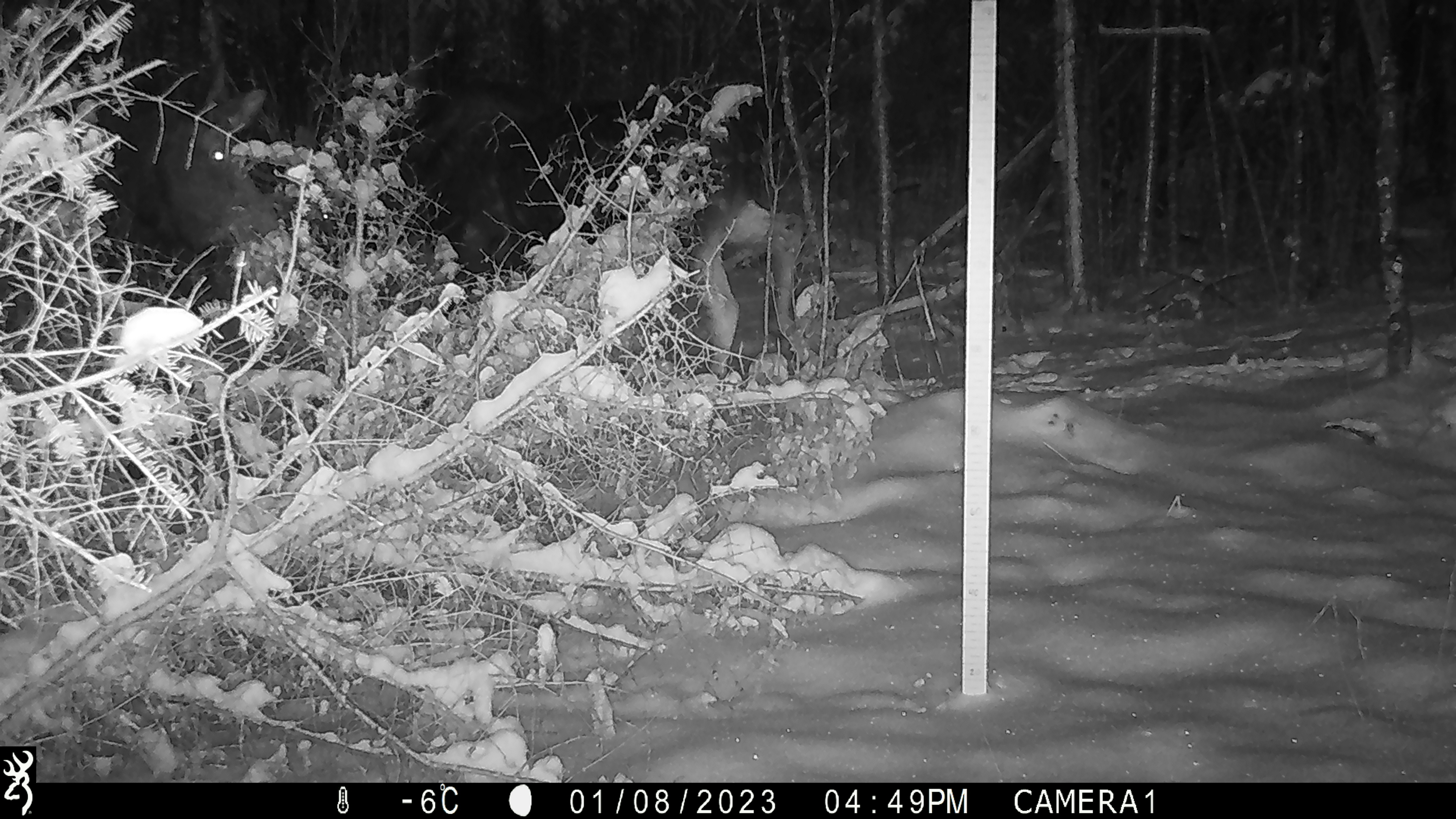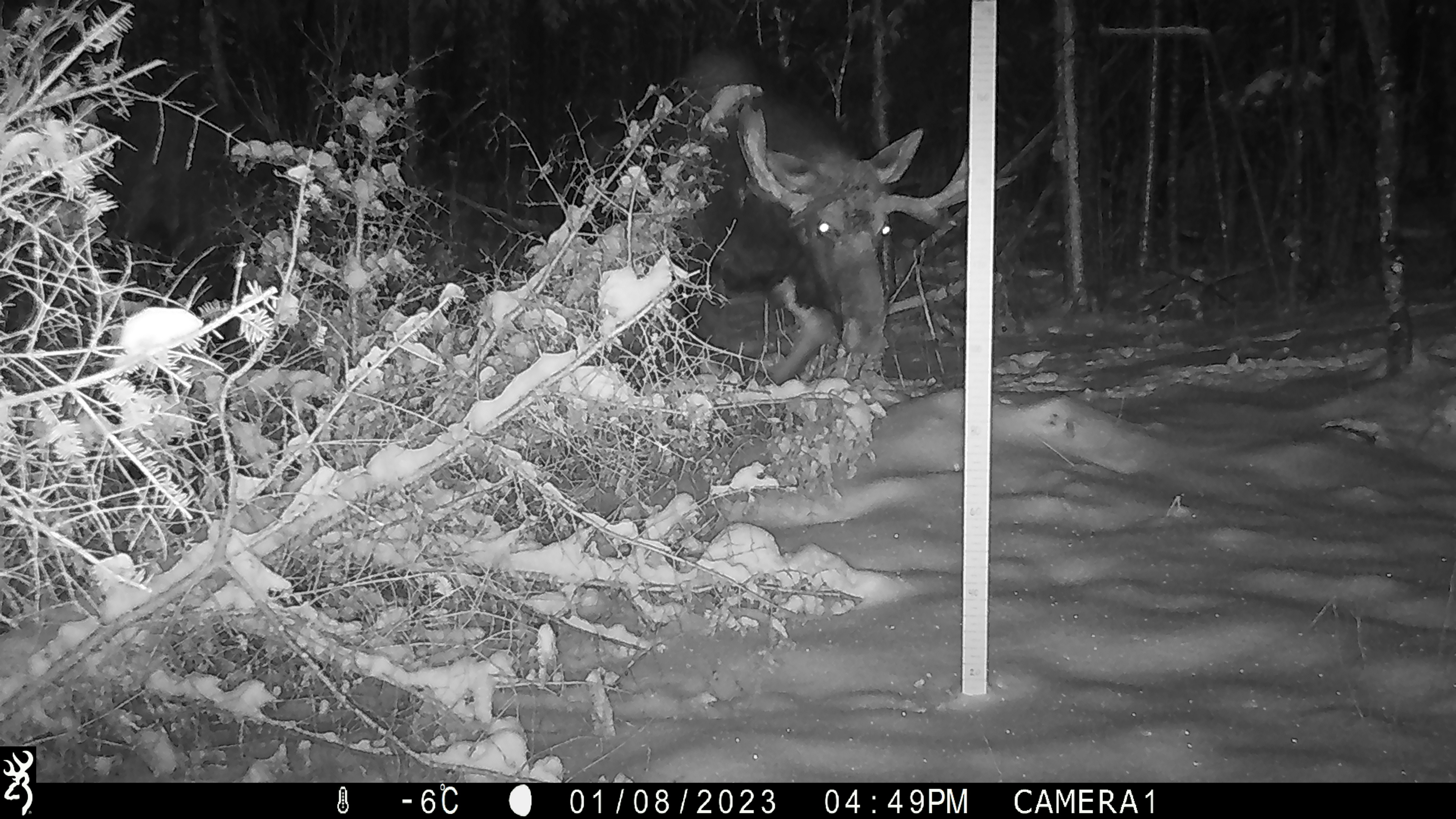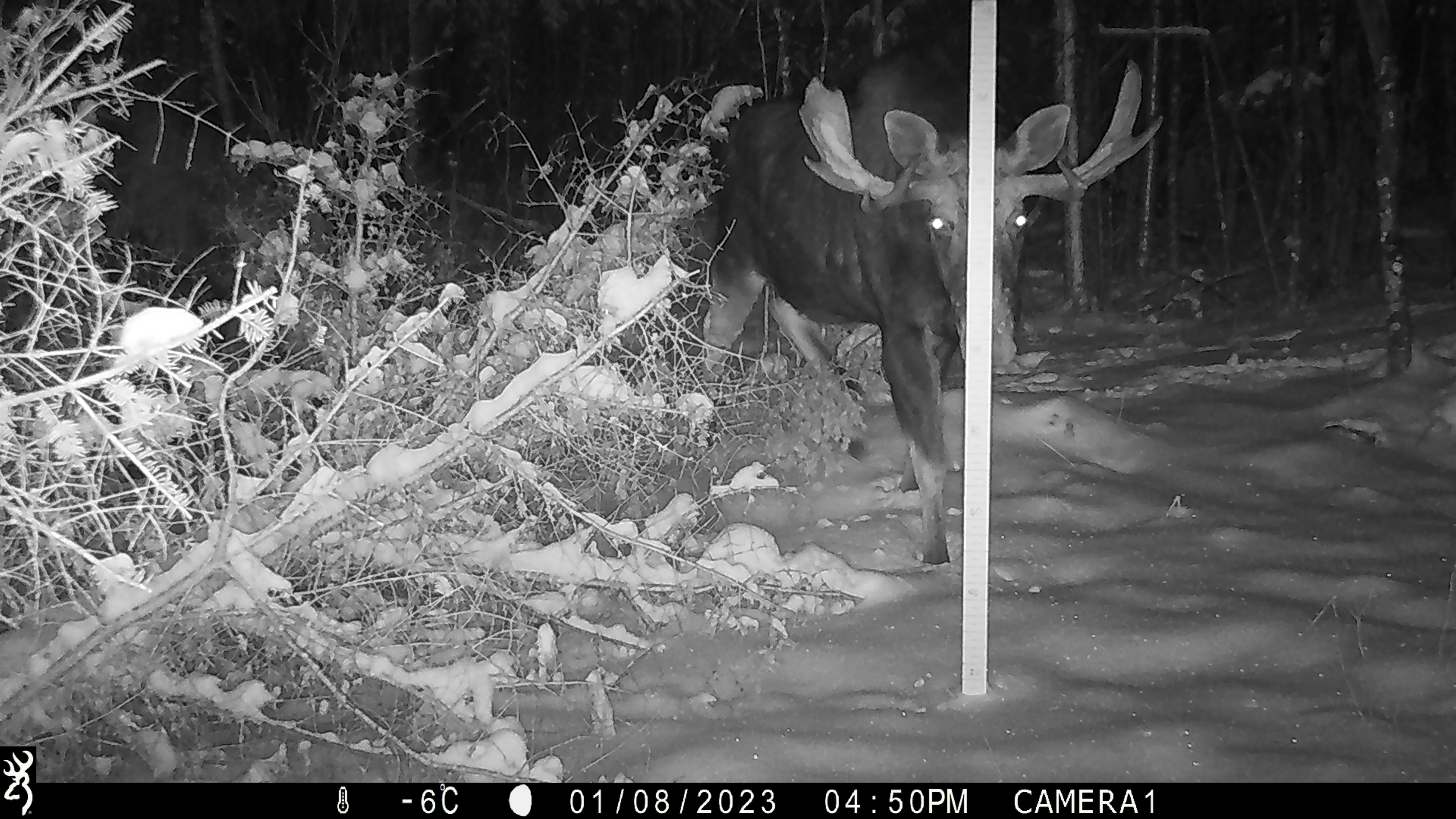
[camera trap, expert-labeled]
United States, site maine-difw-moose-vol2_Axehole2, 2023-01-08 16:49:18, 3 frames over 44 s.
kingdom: Animalia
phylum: Chordata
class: Mammalia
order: Artiodactyla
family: Cervidae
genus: Alces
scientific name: Alces alces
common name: moose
Moose (Alces alces).